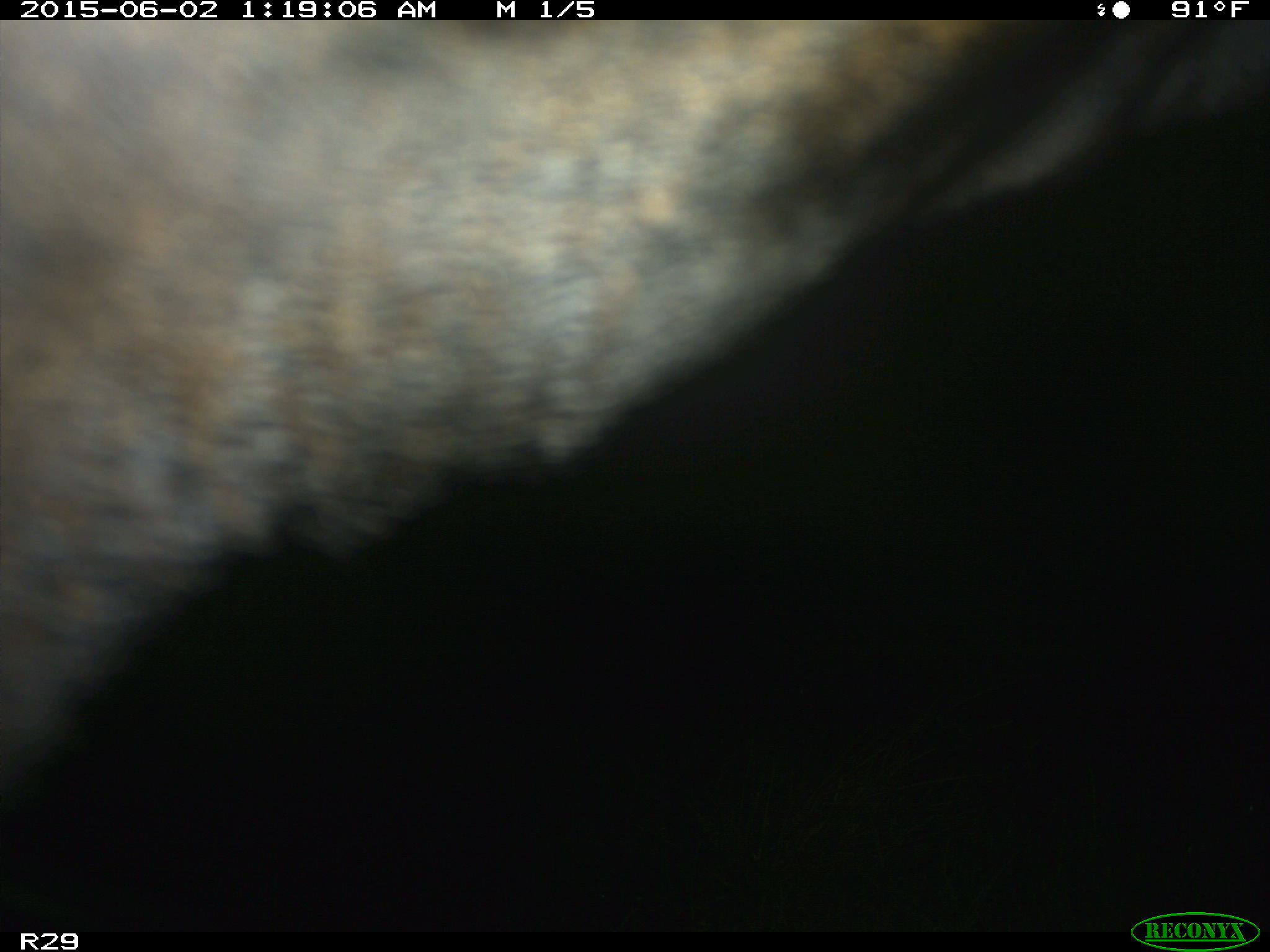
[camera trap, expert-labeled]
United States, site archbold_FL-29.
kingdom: Animalia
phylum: Chordata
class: Mammalia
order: Artiodactyla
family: Bovidae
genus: Bos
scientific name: Bos taurus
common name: domestic cow